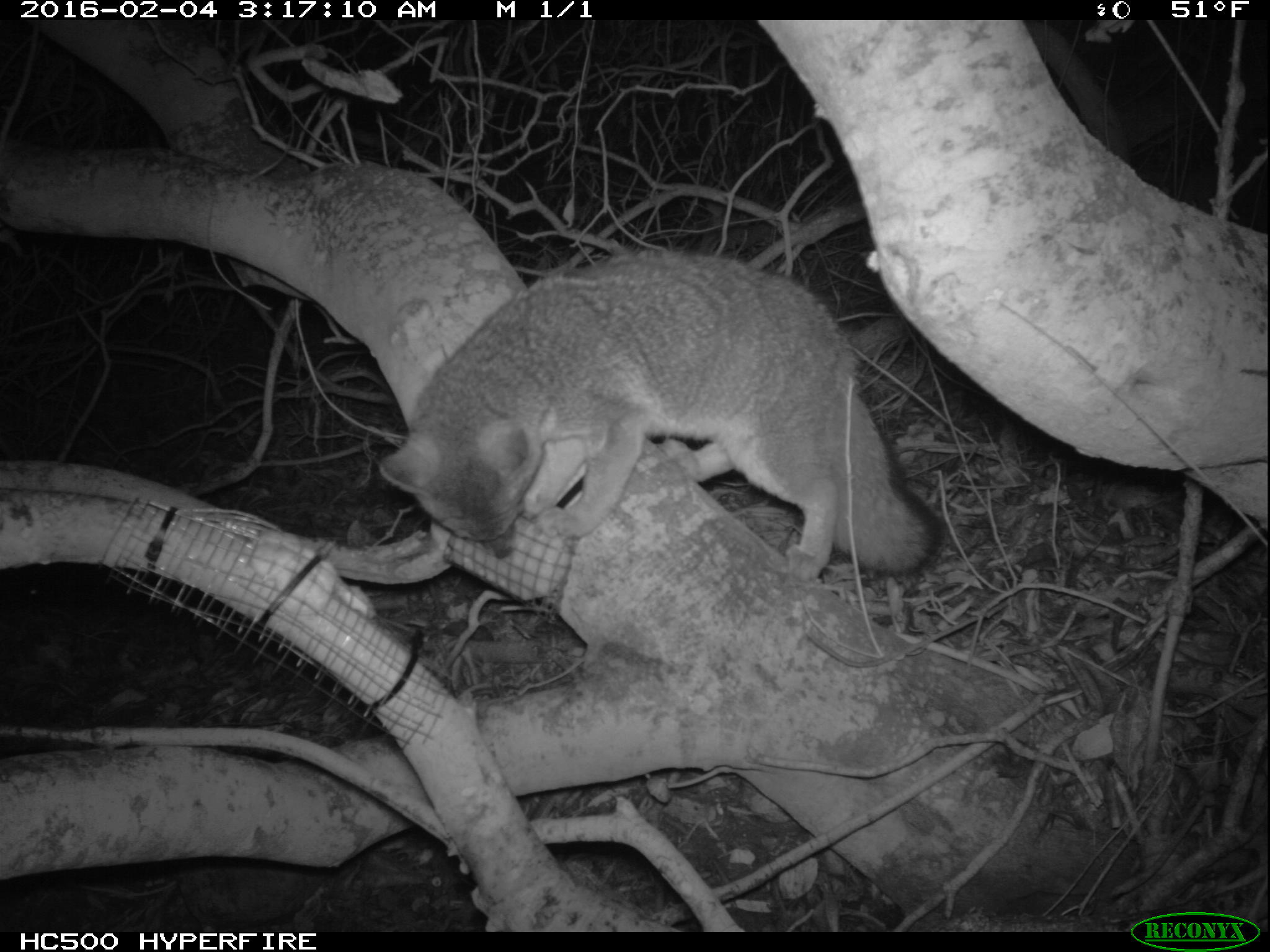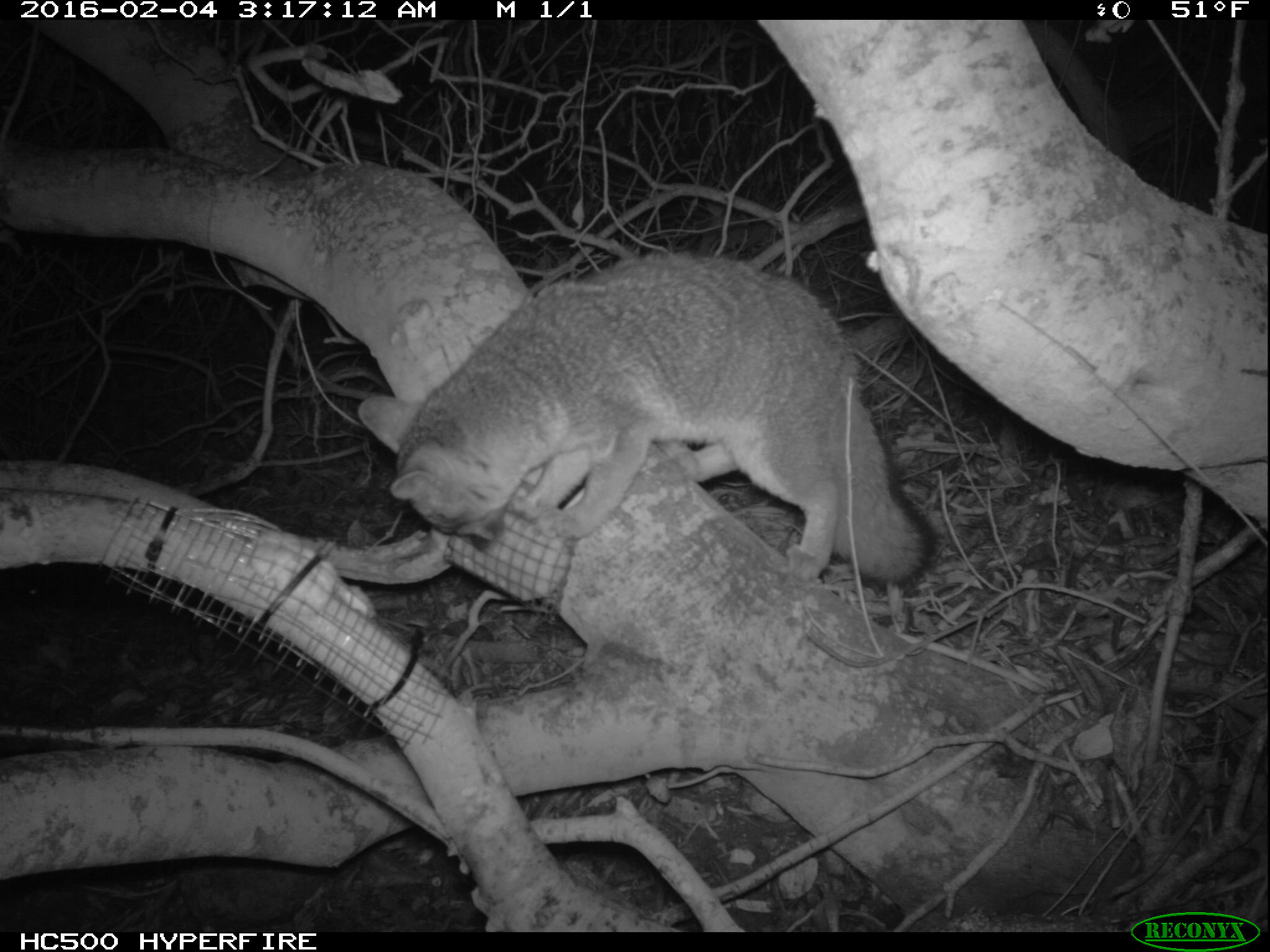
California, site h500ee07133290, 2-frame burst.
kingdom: Animalia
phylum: Chordata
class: Mammalia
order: Carnivora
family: Canidae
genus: Urocyon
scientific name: Urocyon littoralis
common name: island fox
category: fox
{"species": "fox (island fox) (Urocyon littoralis)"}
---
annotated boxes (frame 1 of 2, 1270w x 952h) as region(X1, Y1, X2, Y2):
fox: region(378, 246, 948, 585)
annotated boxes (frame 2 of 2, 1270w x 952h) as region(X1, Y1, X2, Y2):
fox: region(357, 249, 941, 586)